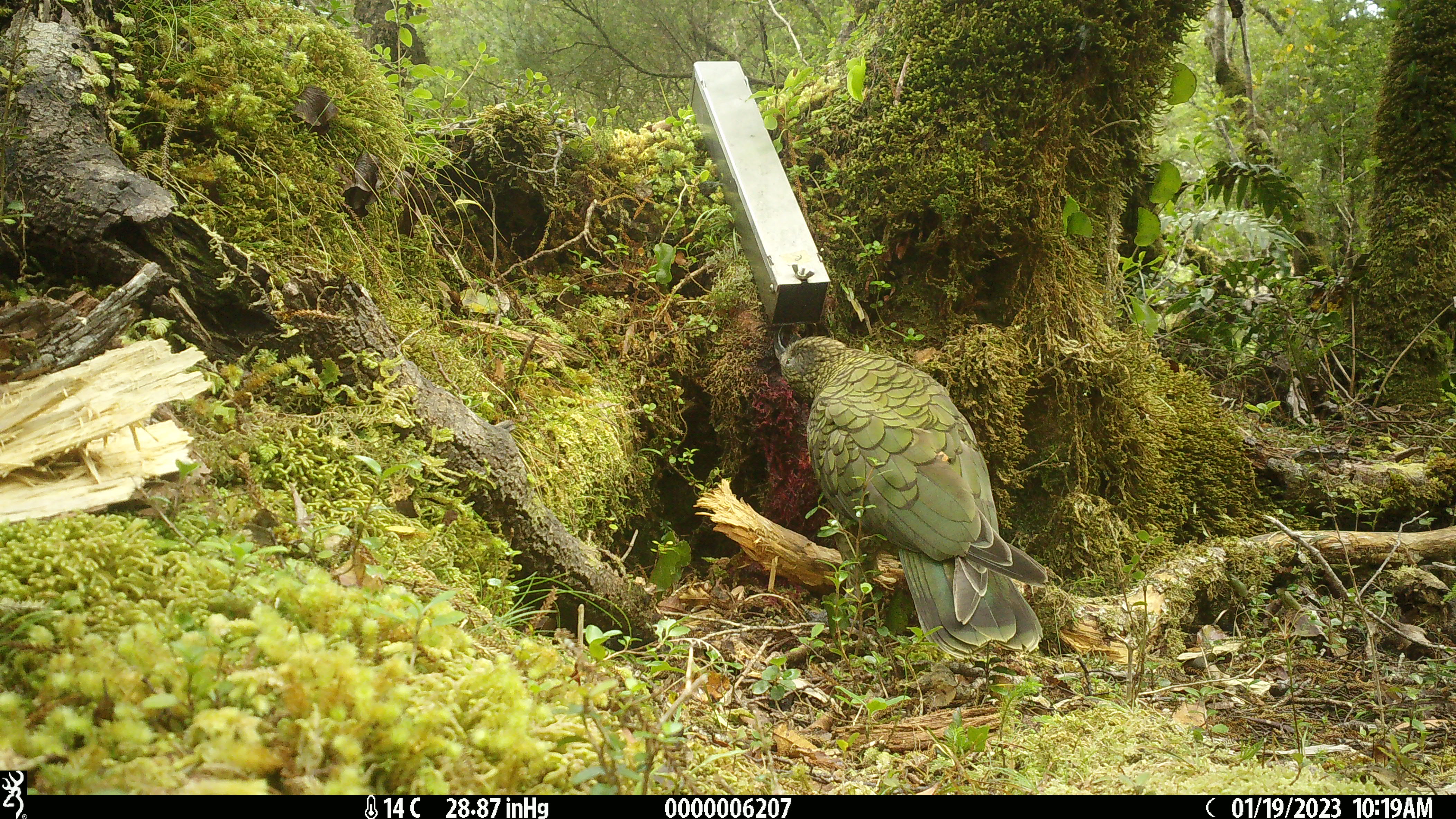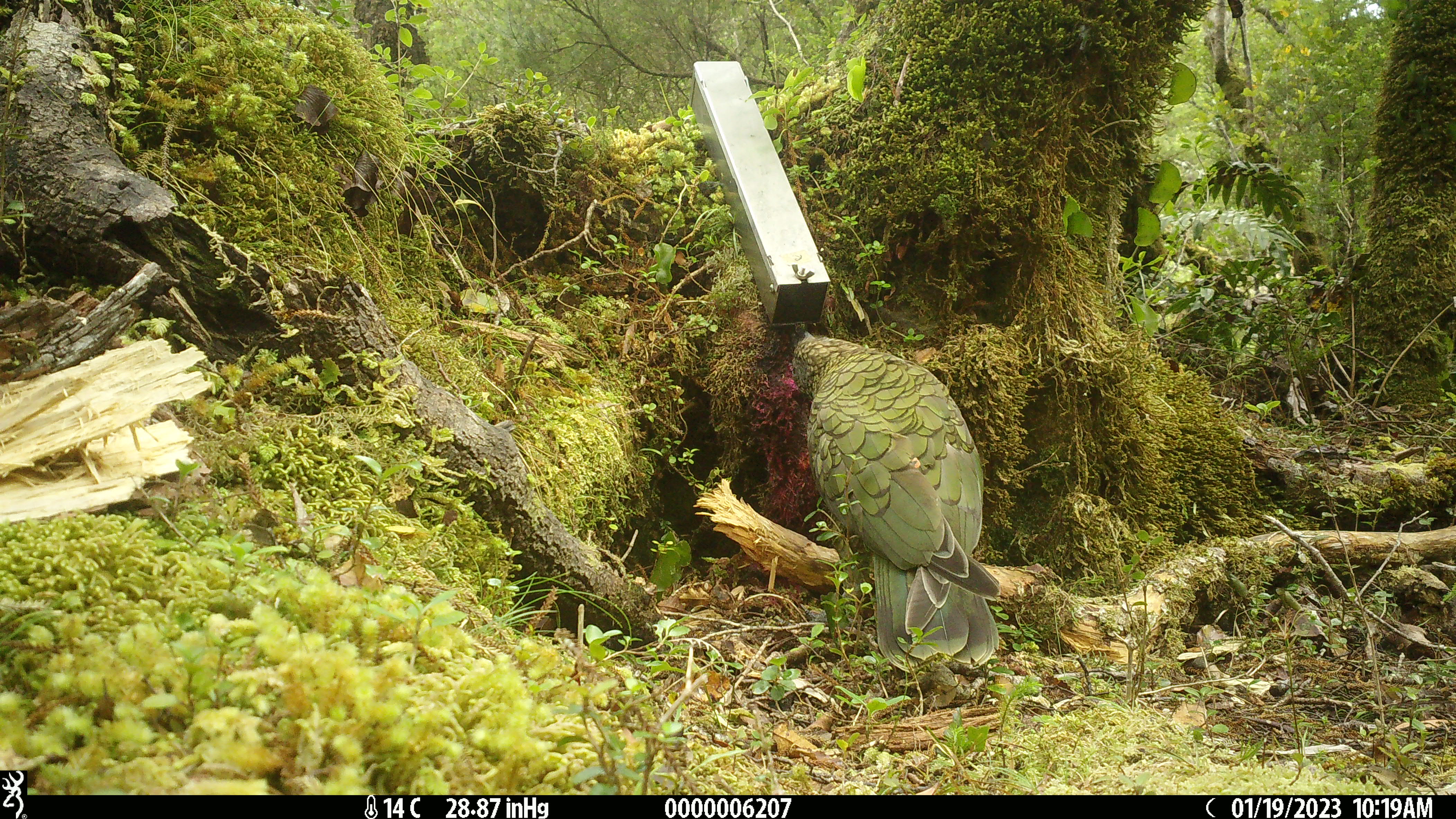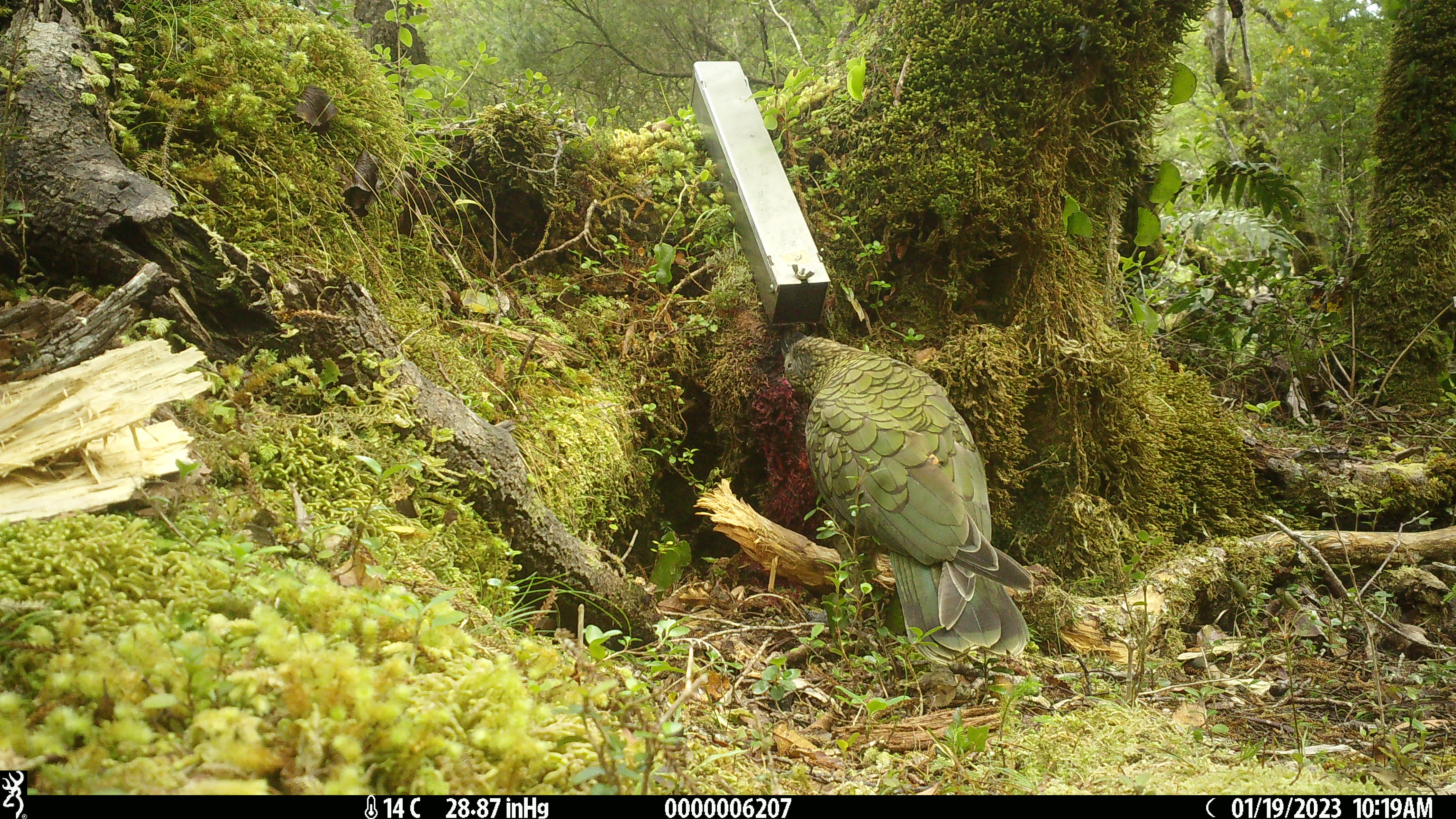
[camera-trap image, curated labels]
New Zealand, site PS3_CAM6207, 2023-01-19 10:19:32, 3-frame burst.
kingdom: Animalia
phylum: Chordata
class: Aves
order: Psittaciformes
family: Strigopidae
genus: Nestor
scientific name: Nestor notabilis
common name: kea